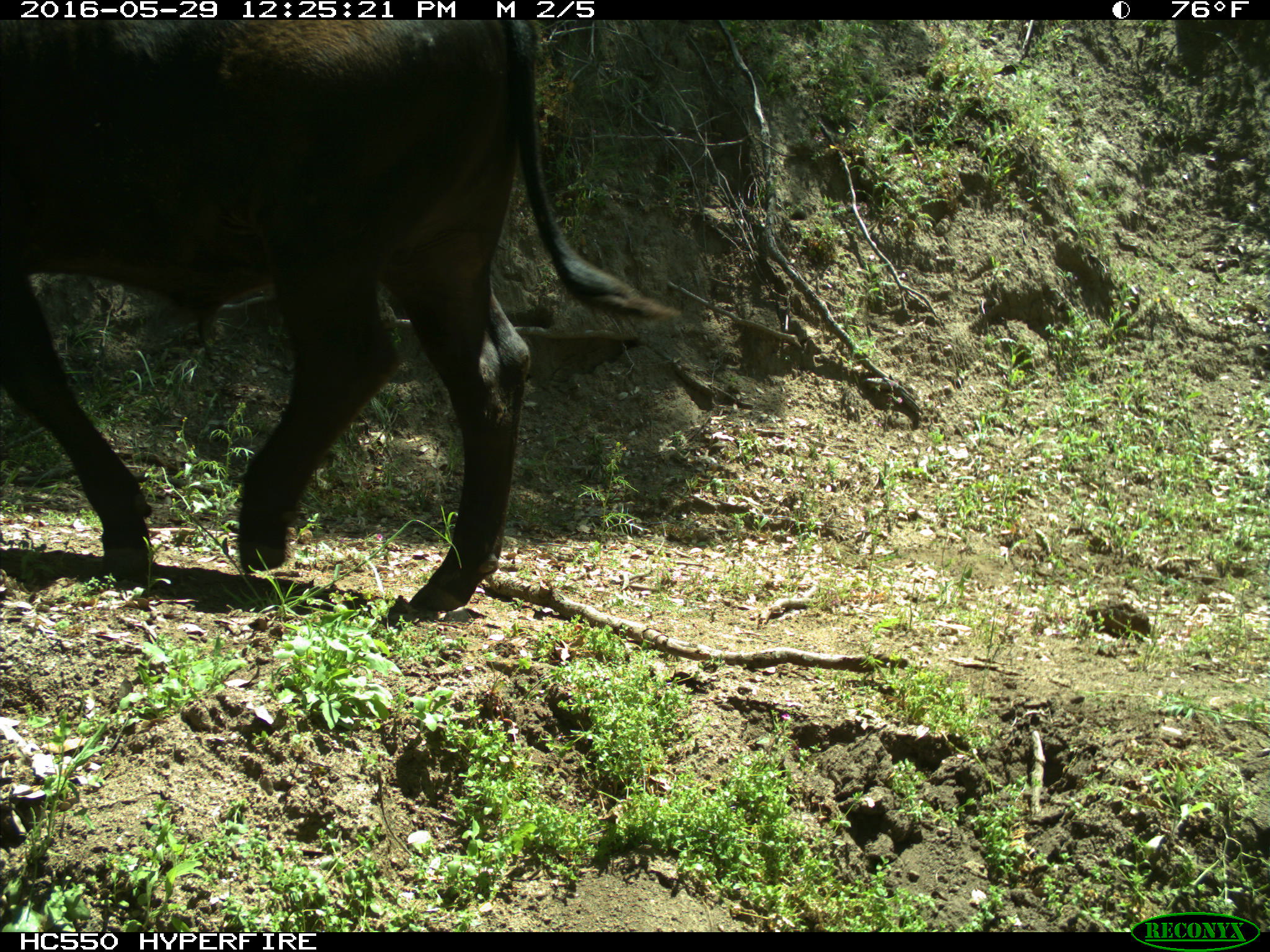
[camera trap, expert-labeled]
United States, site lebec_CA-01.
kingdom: Animalia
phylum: Chordata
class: Mammalia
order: Artiodactyla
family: Bovidae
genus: Bos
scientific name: Bos taurus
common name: domestic cow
Bos taurus (domestic cow).